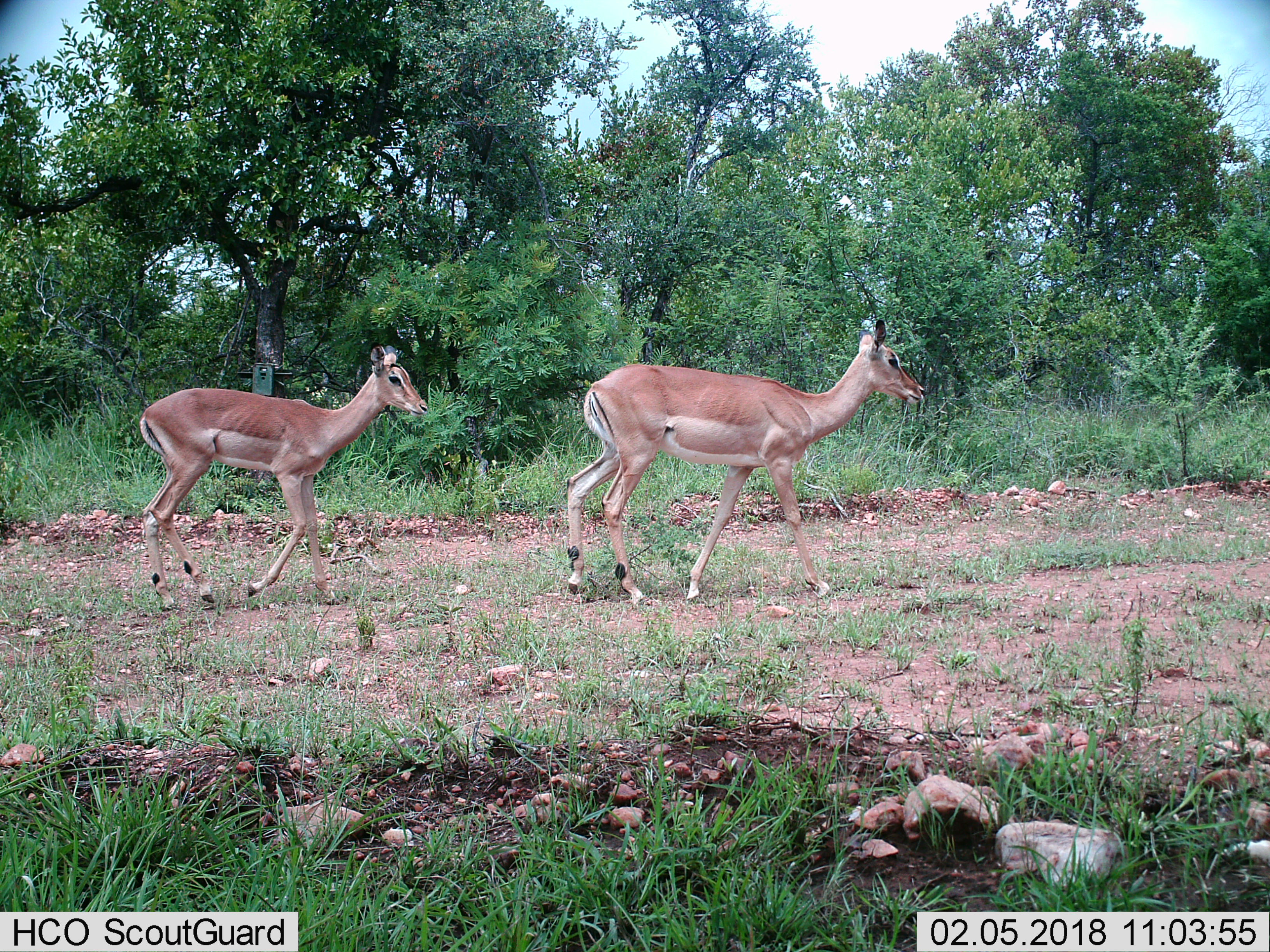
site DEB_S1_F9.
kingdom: Animalia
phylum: Chordata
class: Mammalia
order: Artiodactyla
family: Bovidae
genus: Aepyceros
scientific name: Aepyceros melampus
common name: impala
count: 2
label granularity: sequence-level